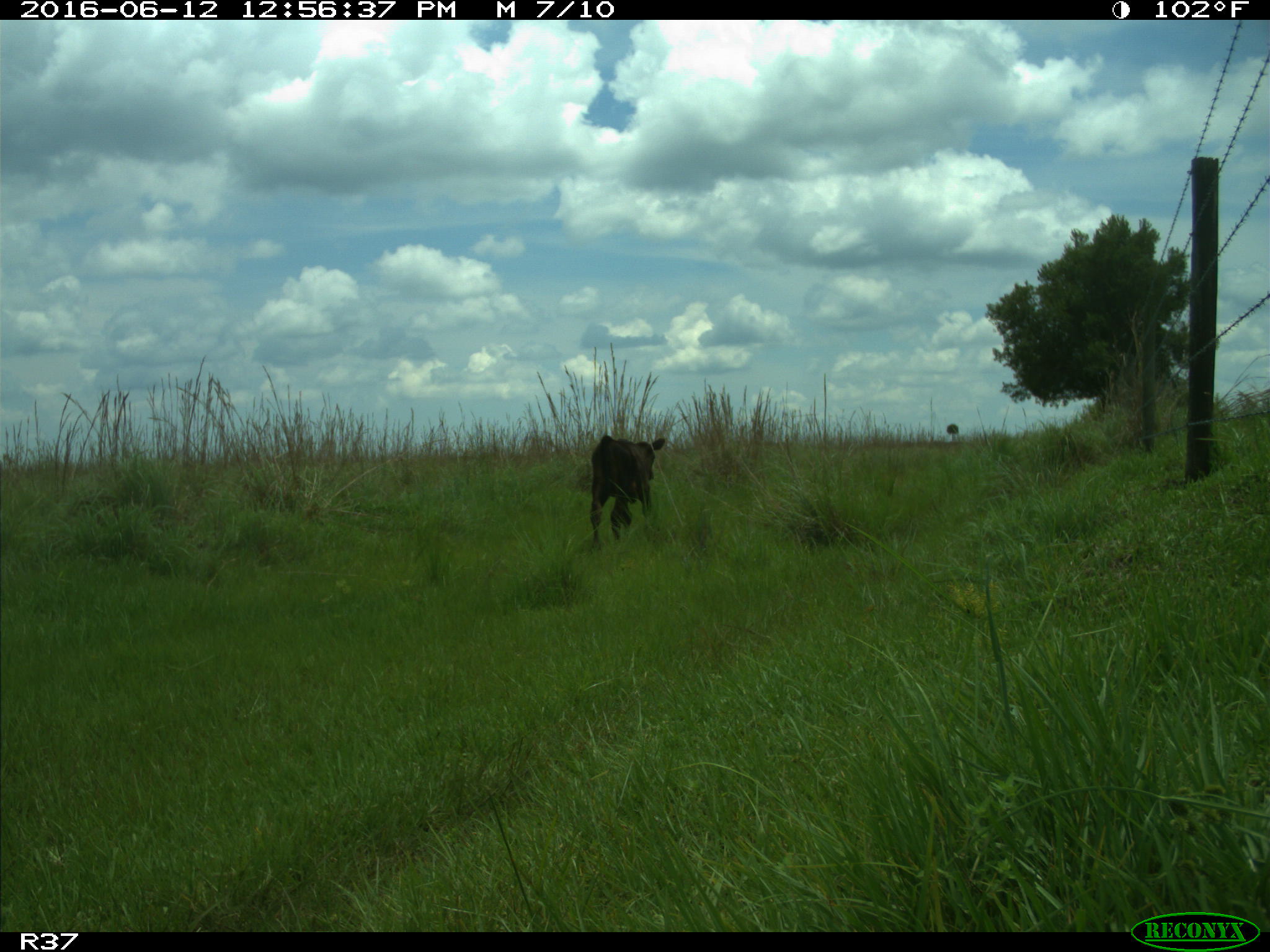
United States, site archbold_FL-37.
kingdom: Animalia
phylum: Chordata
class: Mammalia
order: Artiodactyla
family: Bovidae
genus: Bos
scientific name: Bos taurus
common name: domestic cow